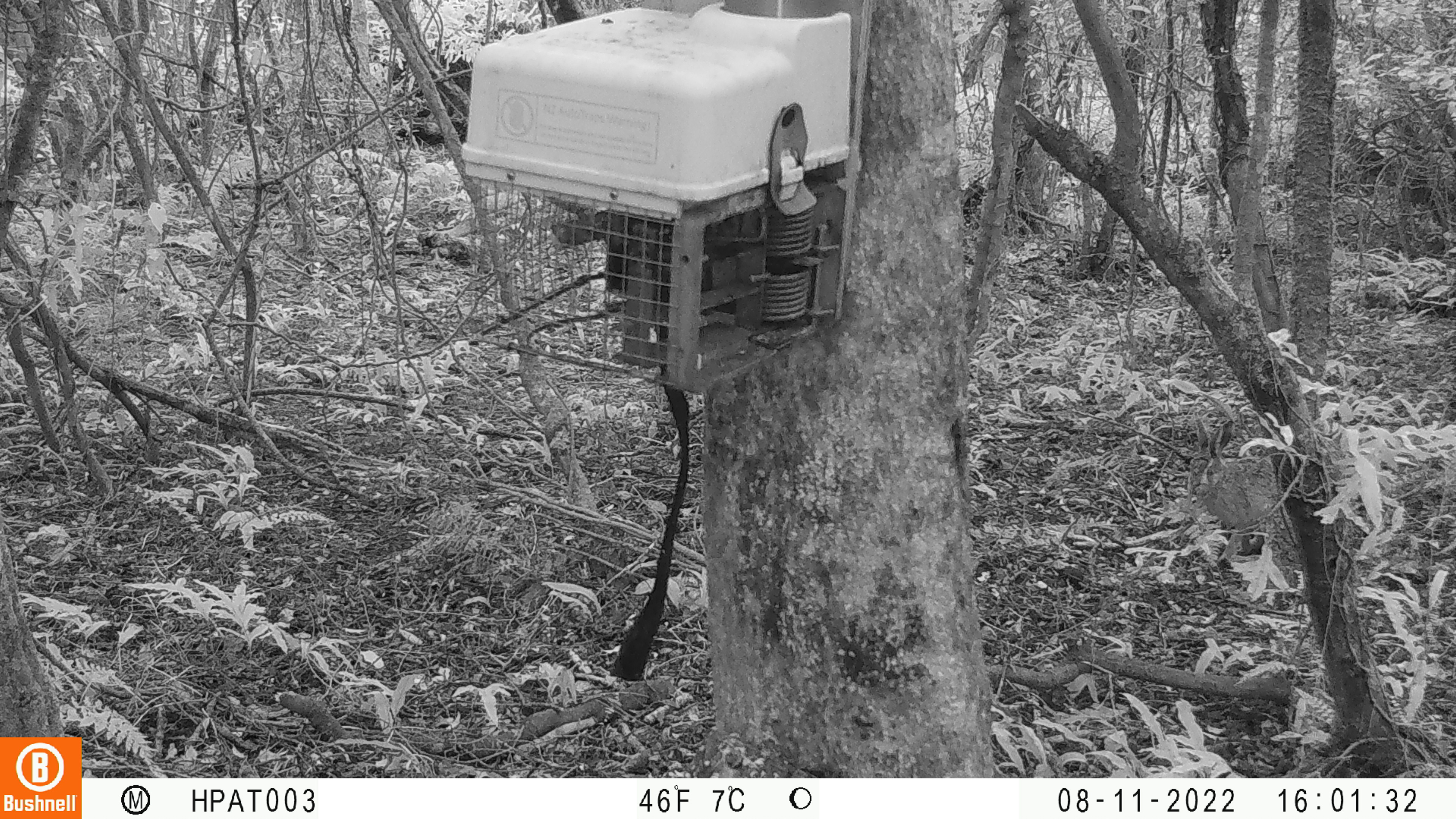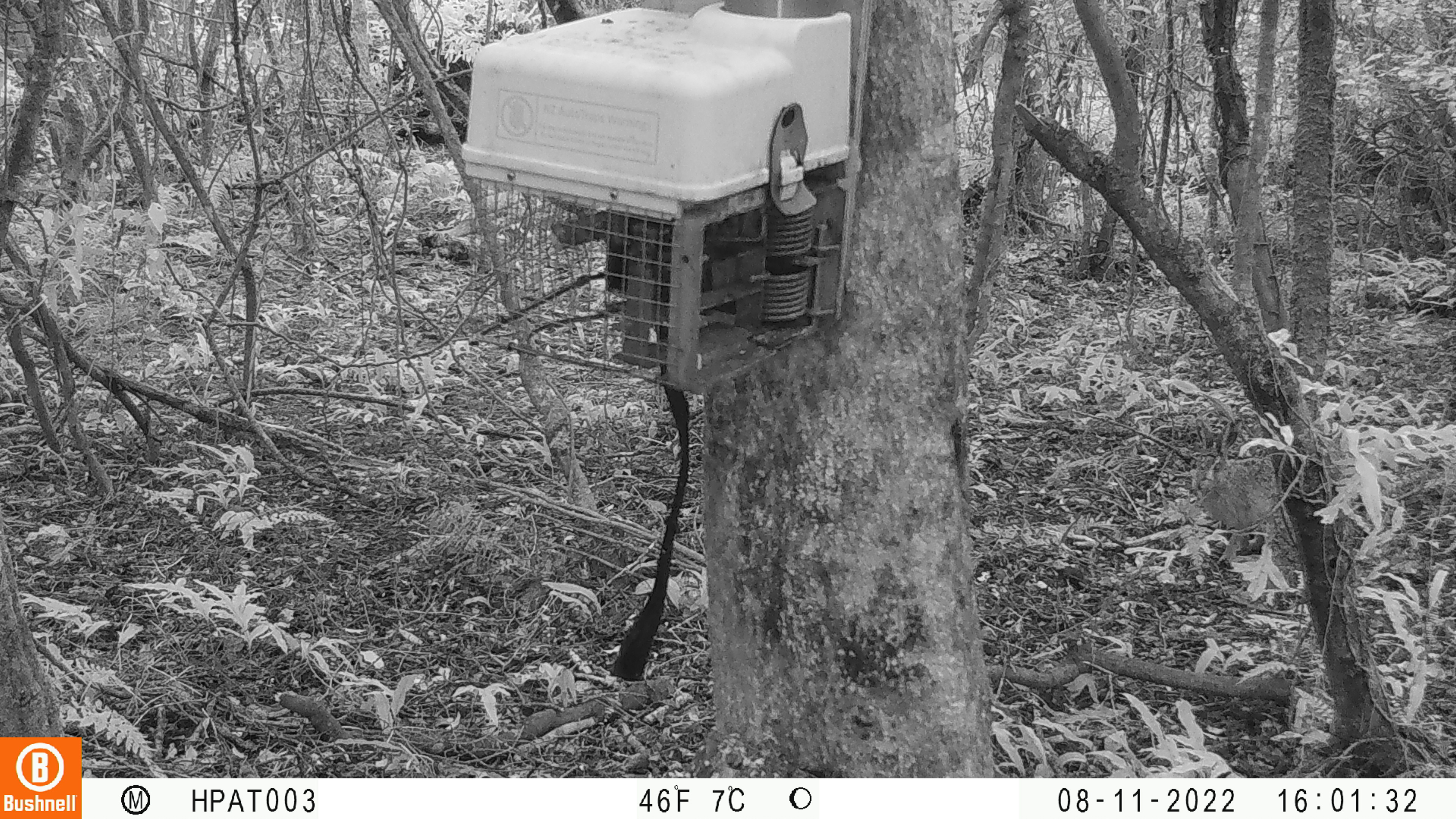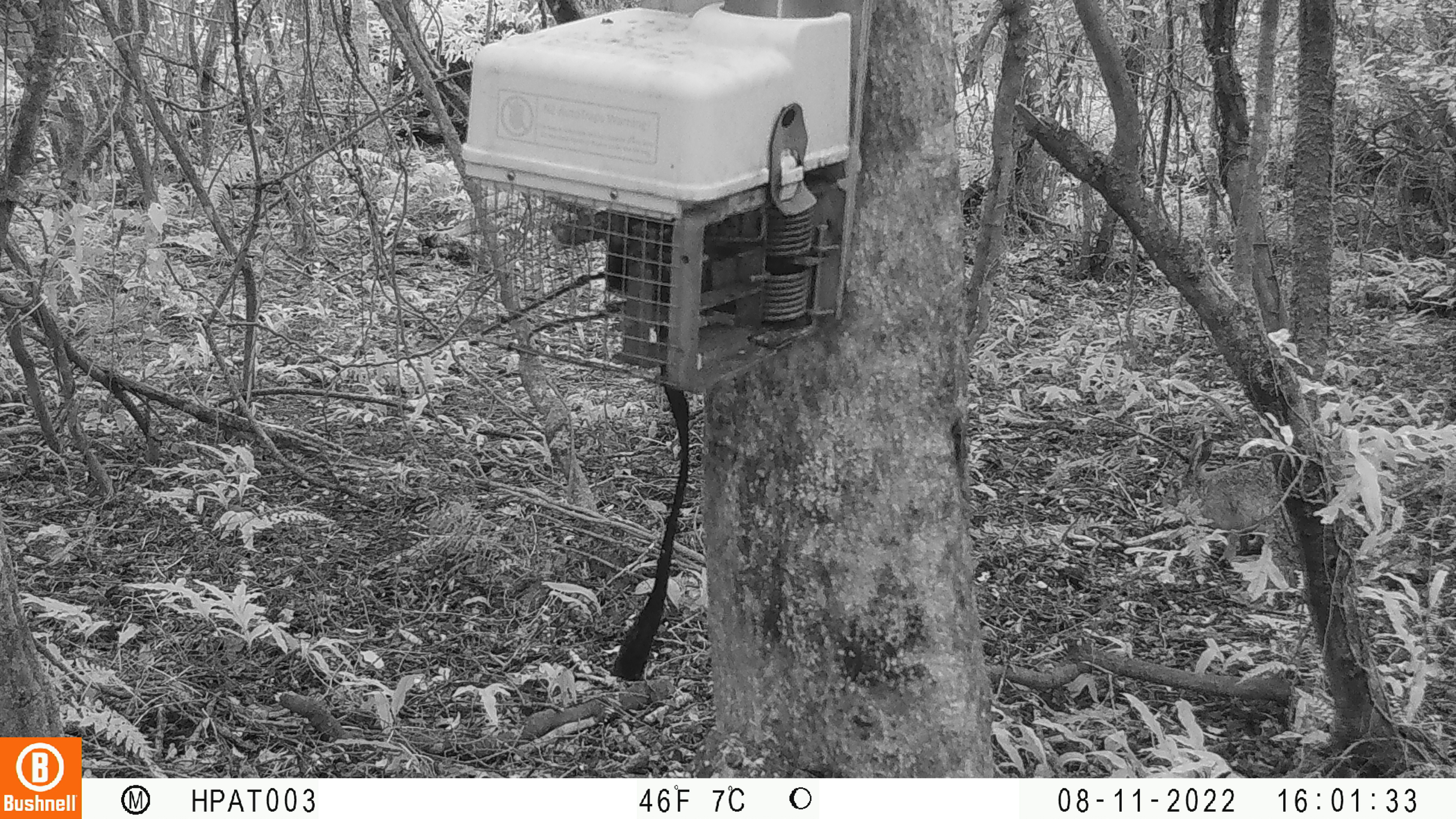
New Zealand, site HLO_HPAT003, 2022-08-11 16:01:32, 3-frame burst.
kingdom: Animalia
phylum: Chordata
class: Mammalia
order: Lagomorpha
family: Leporidae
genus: Lepus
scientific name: Lepus europaeus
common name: brown hare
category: hare